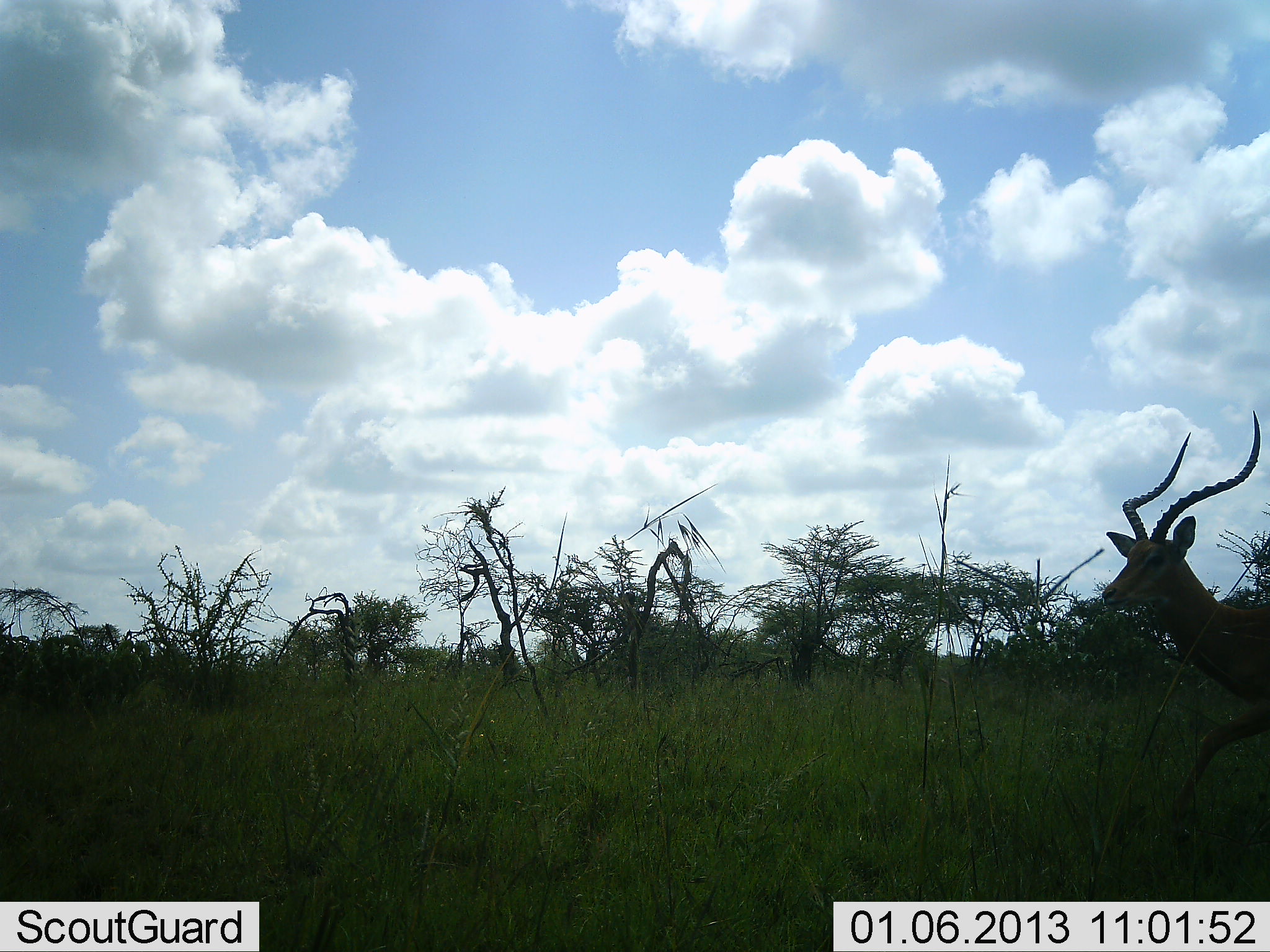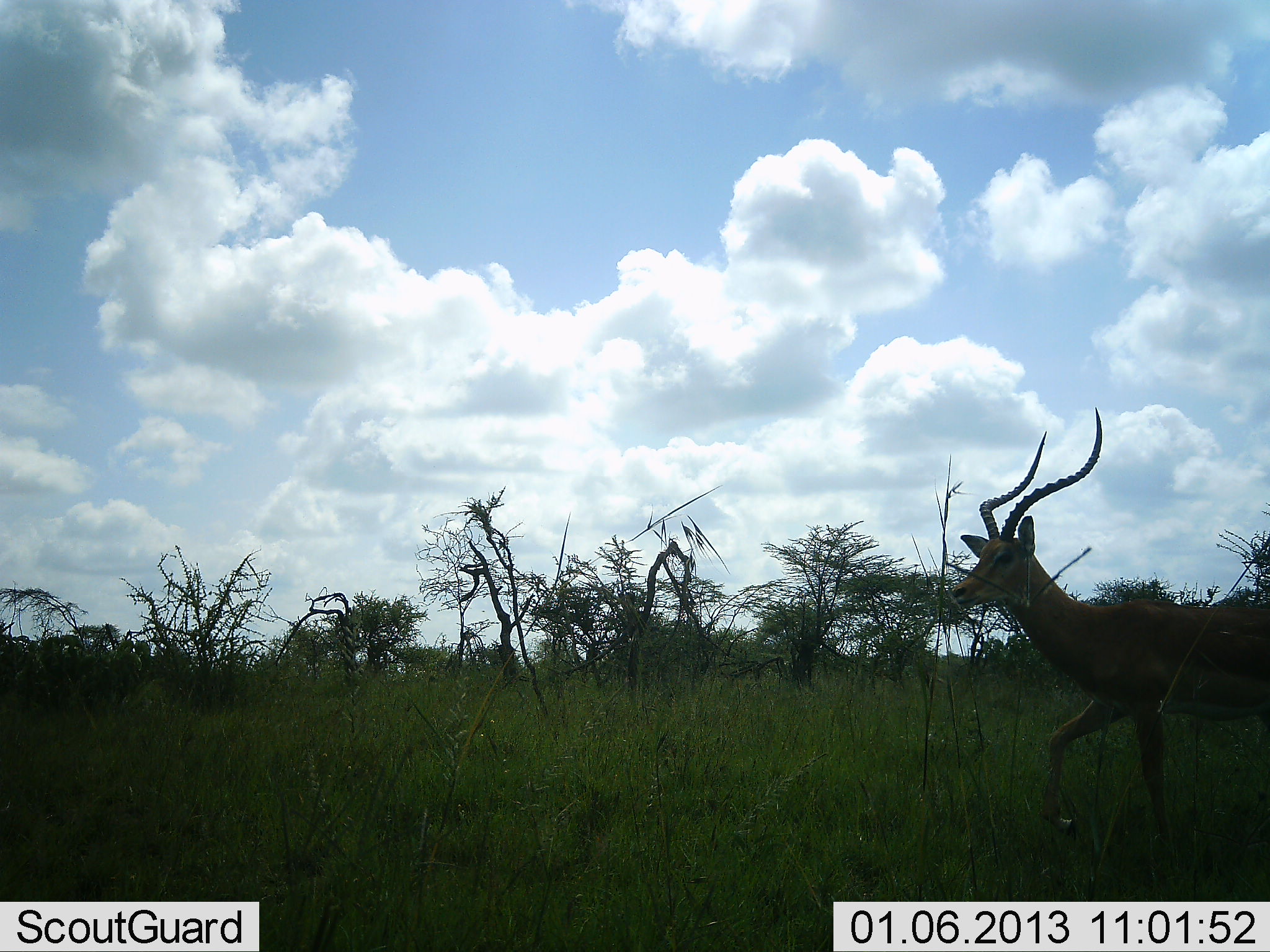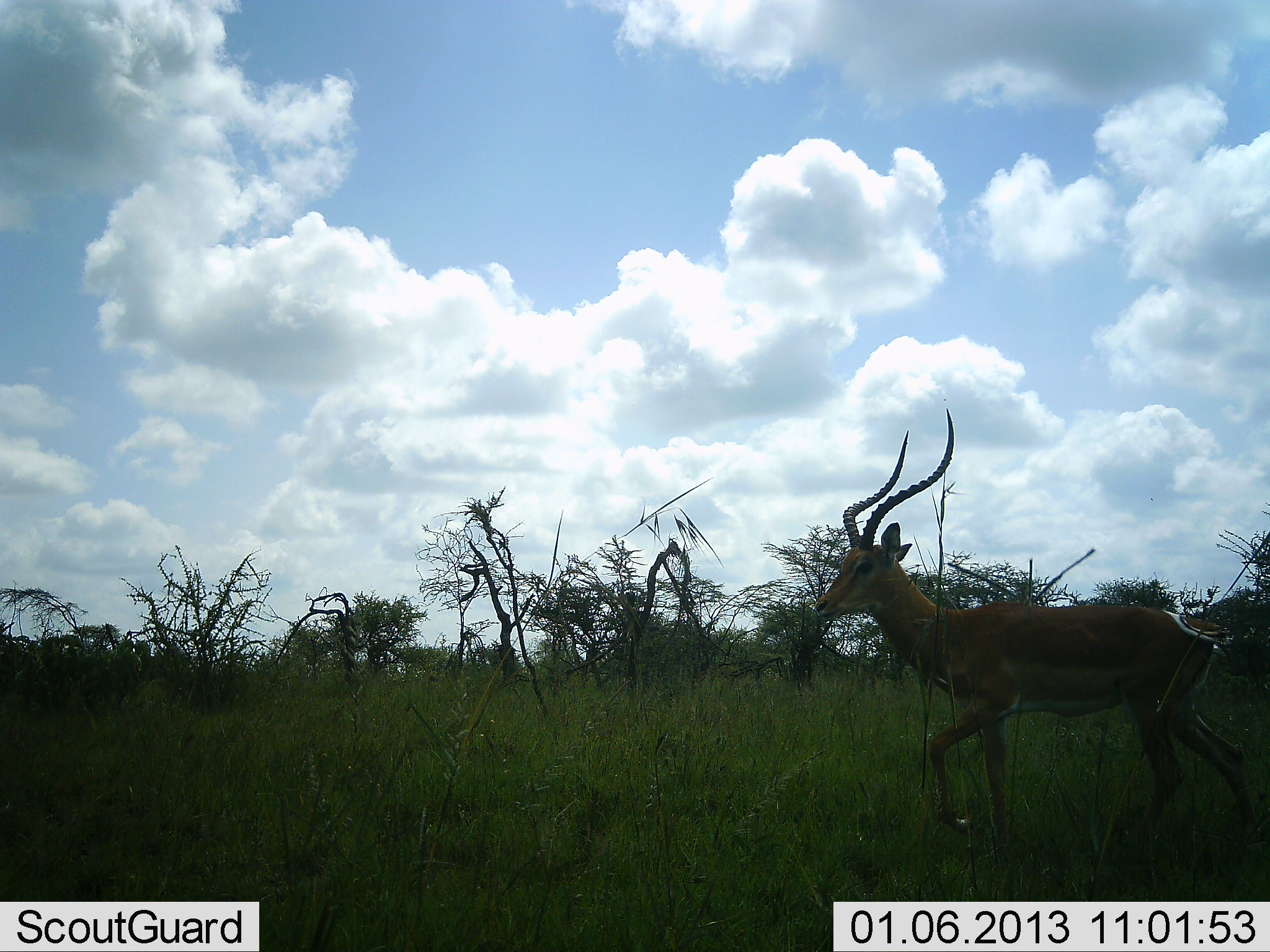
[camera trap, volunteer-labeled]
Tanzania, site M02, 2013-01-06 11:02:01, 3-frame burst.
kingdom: Animalia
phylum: Chordata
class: Mammalia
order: Artiodactyla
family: Bovidae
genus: Aepyceros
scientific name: Aepyceros melampus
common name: impala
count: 1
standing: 0%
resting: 0%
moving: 100%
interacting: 0%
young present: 0%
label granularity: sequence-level